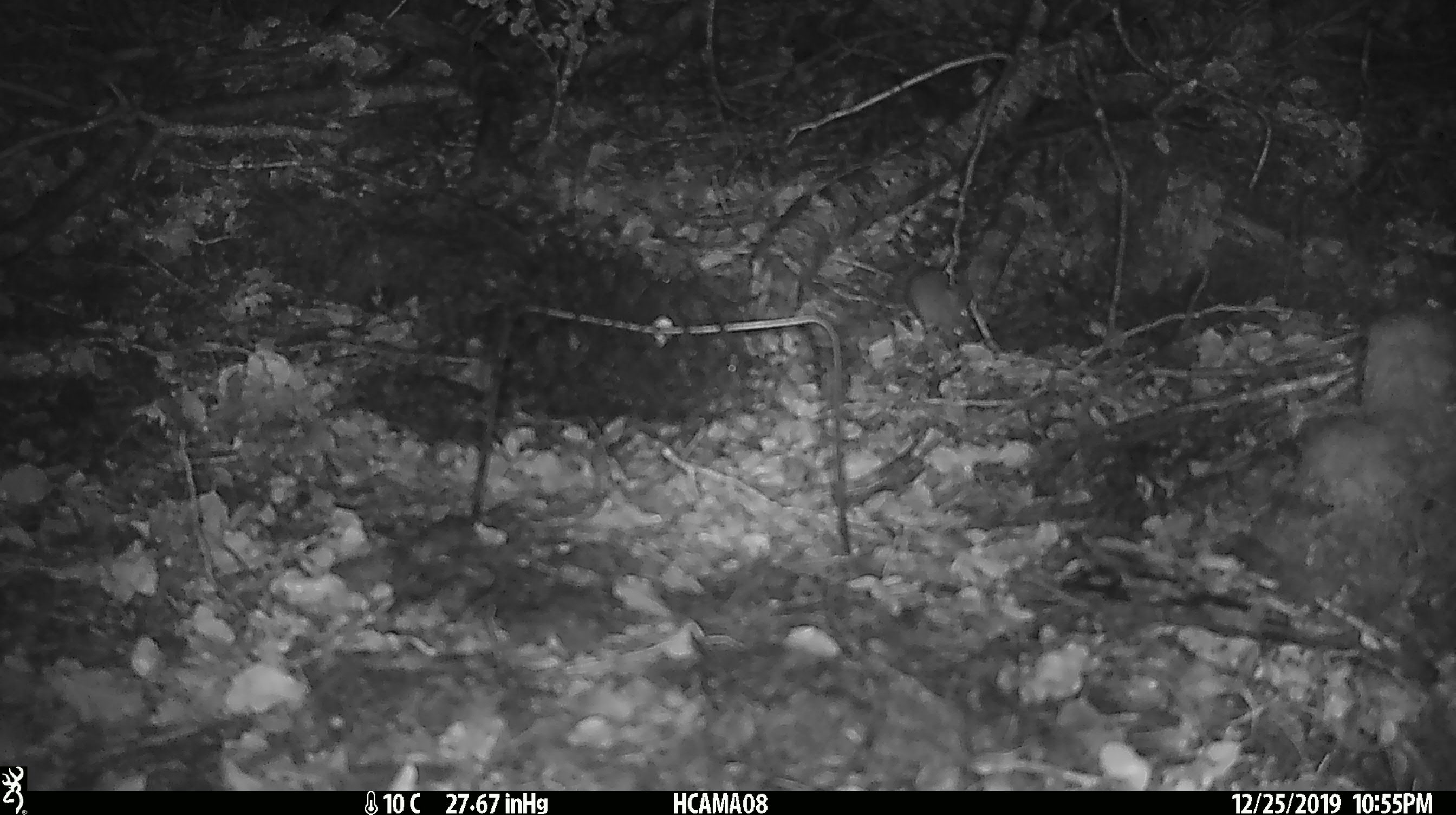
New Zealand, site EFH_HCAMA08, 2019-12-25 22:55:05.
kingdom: Animalia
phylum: Chordata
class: Mammalia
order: Rodentia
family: Muridae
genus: Mus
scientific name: Mus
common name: mouse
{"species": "mouse (Mus)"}